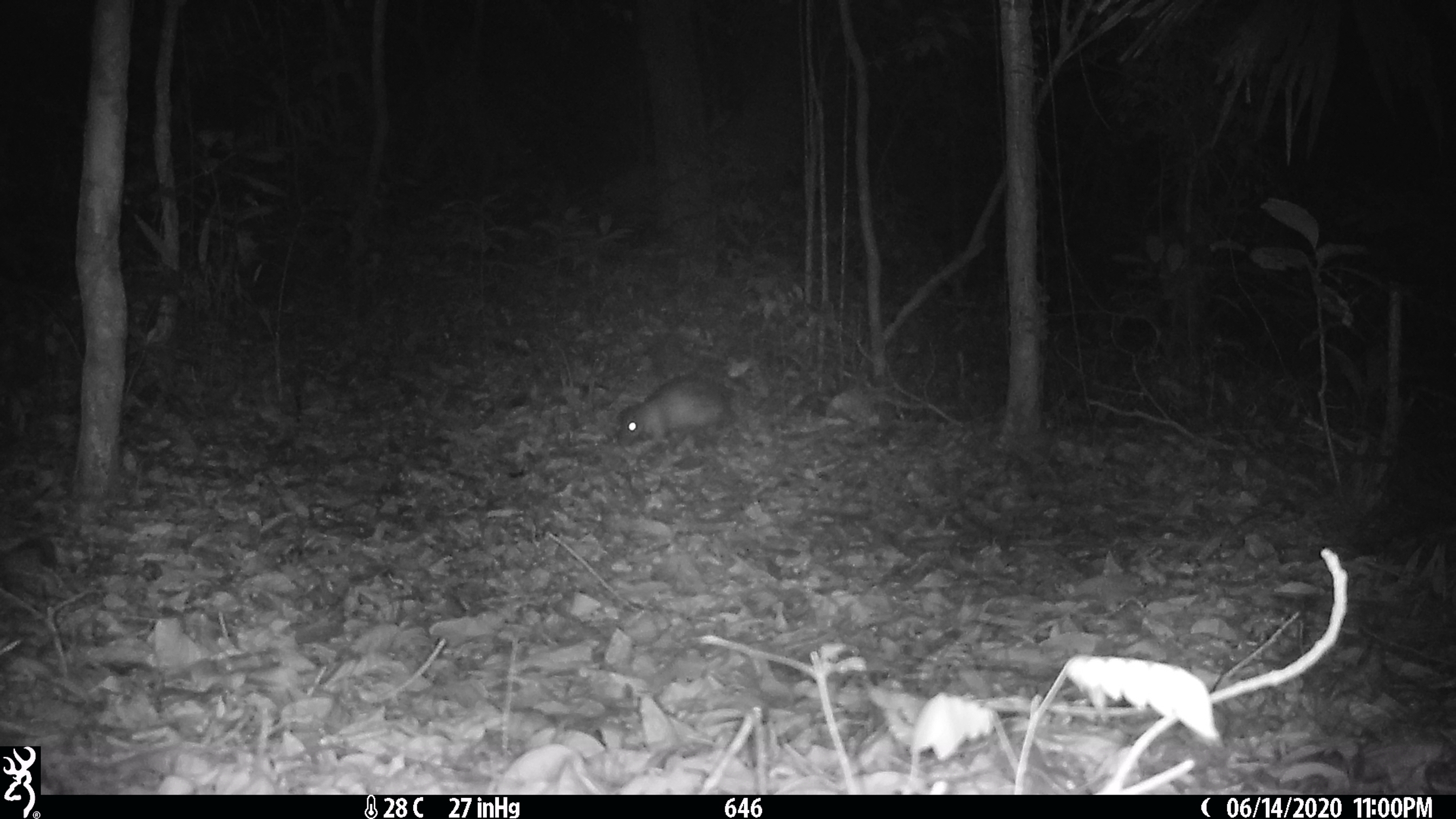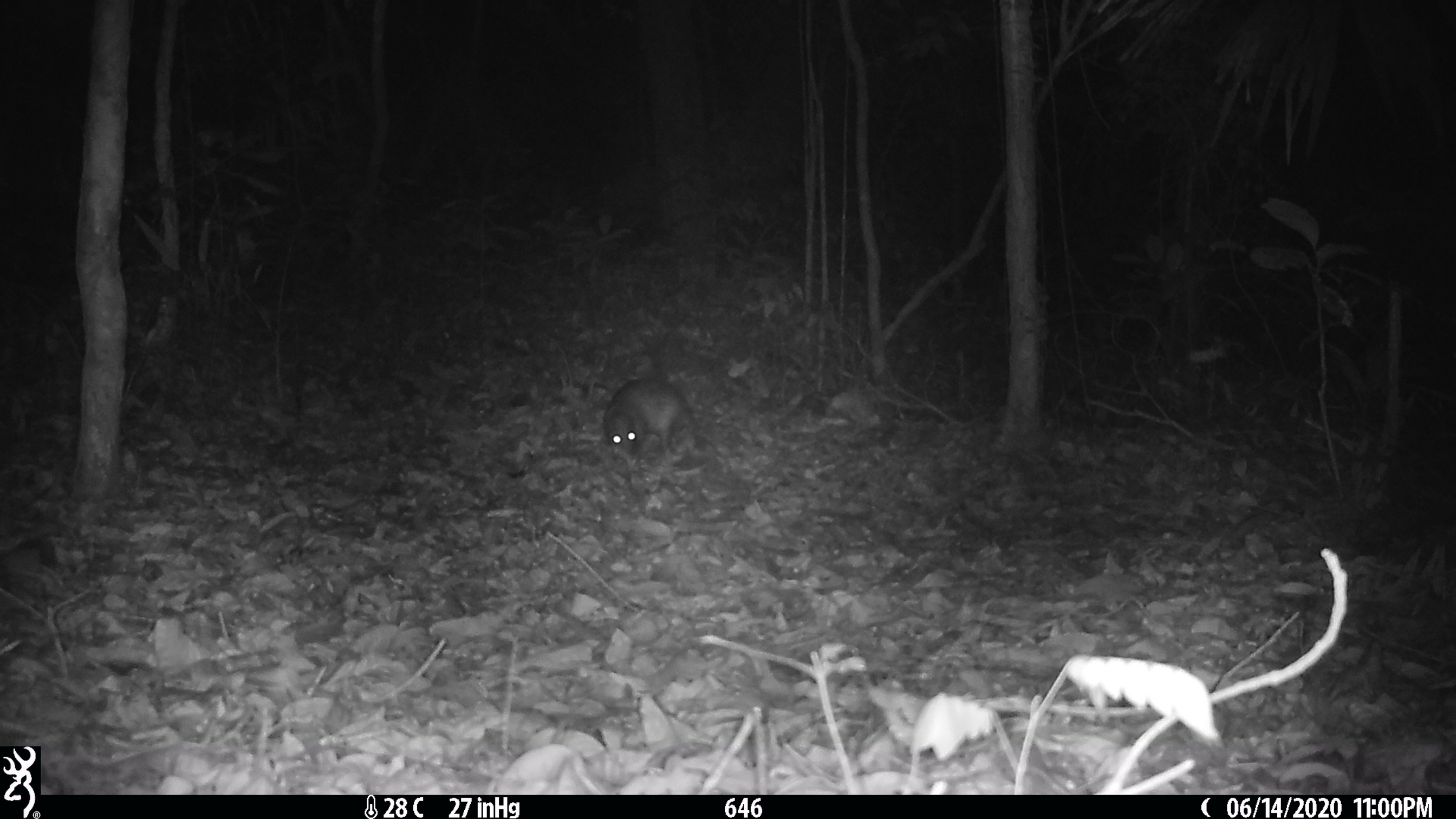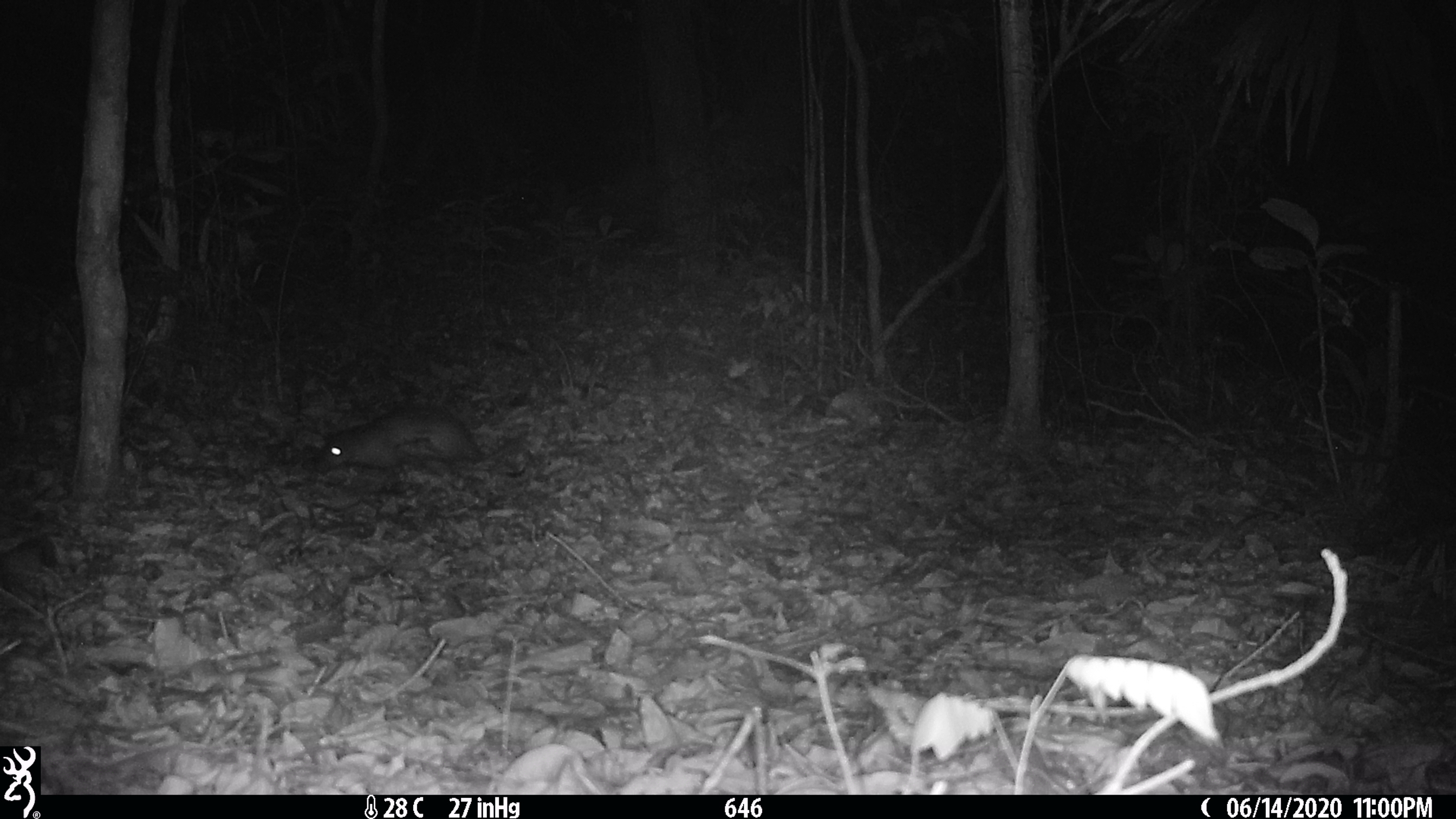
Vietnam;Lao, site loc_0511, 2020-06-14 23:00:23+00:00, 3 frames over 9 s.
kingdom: Animalia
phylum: Chordata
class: Mammalia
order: Rodentia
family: Hystricidae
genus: Atherurus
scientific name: Atherurus macrourus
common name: asiatic brush-tailed porcupine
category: asiatic brush tailed porcupine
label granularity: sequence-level